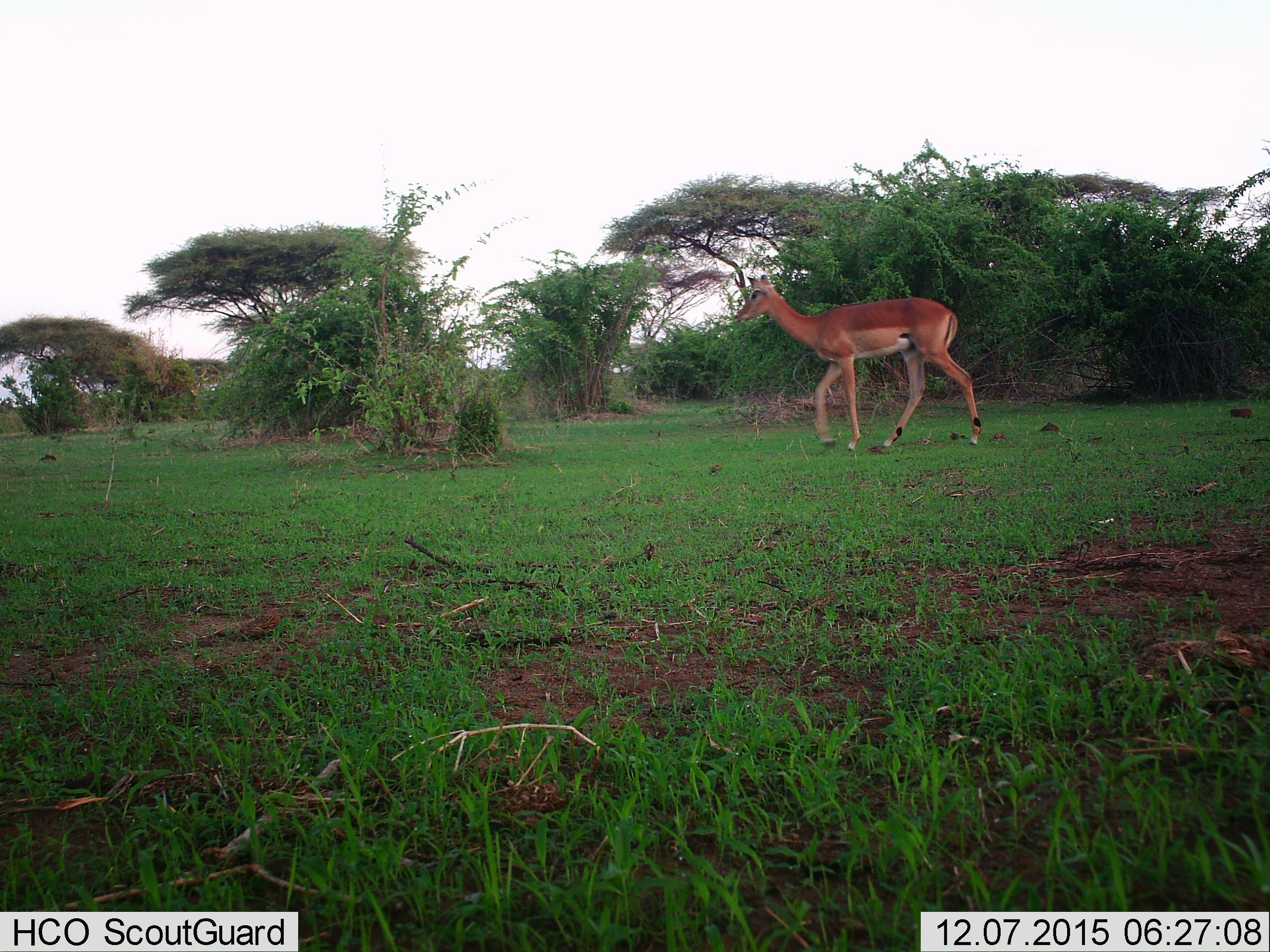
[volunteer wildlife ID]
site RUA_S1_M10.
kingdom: Animalia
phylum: Chordata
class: Mammalia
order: Artiodactyla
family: Bovidae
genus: Aepyceros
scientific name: Aepyceros melampus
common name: impala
Impala (Aepyceros melampus), count 1. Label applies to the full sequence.